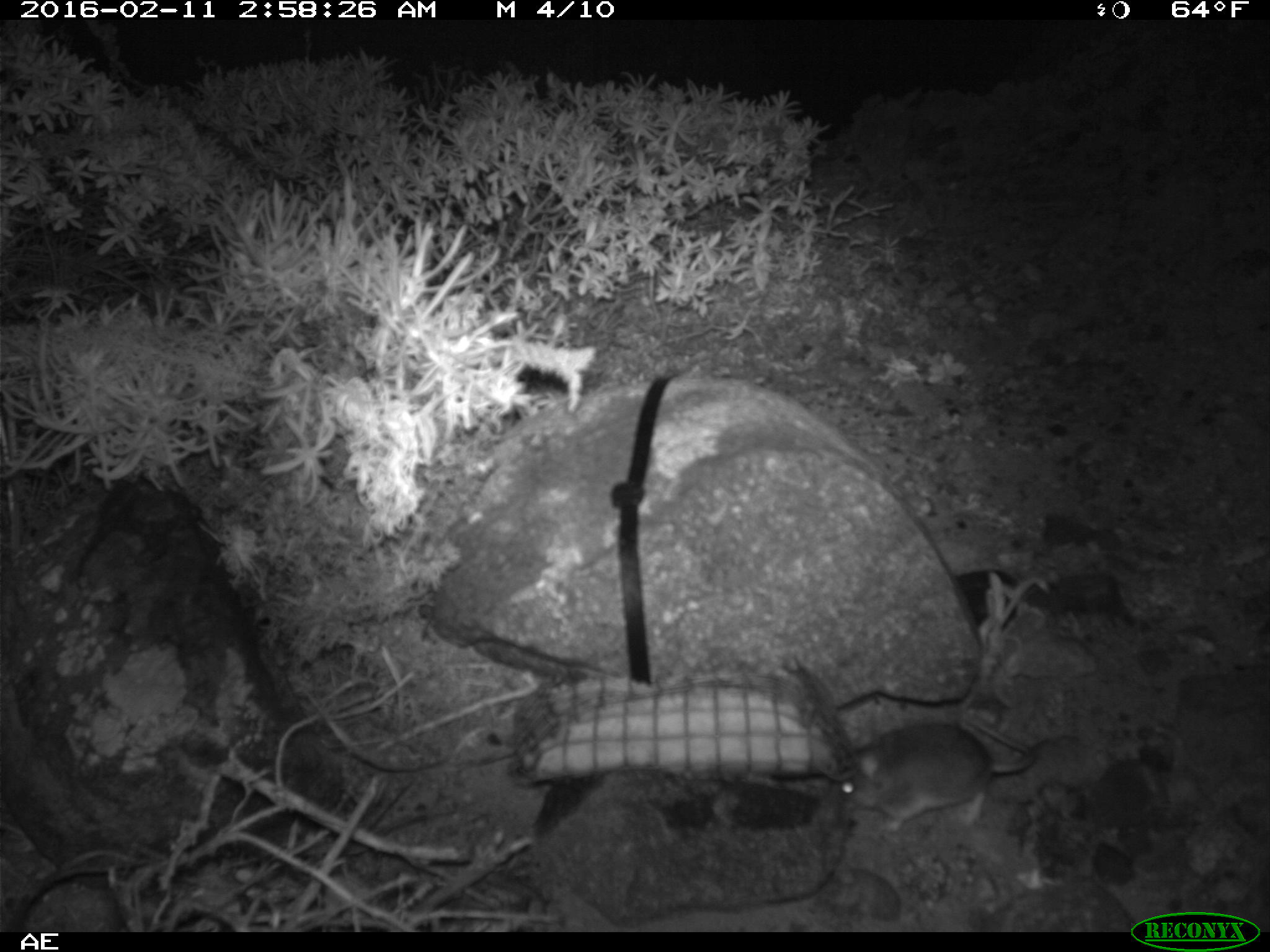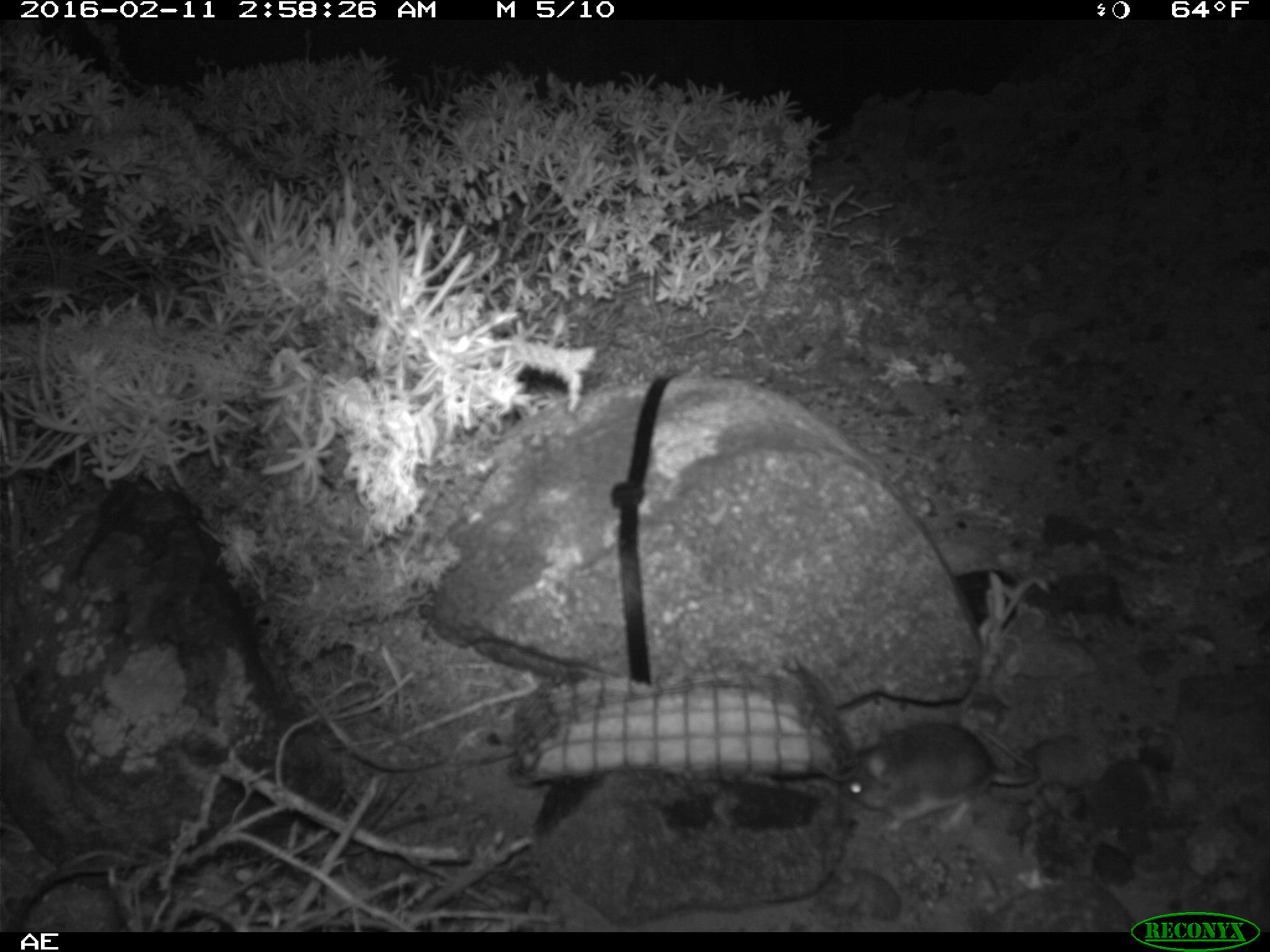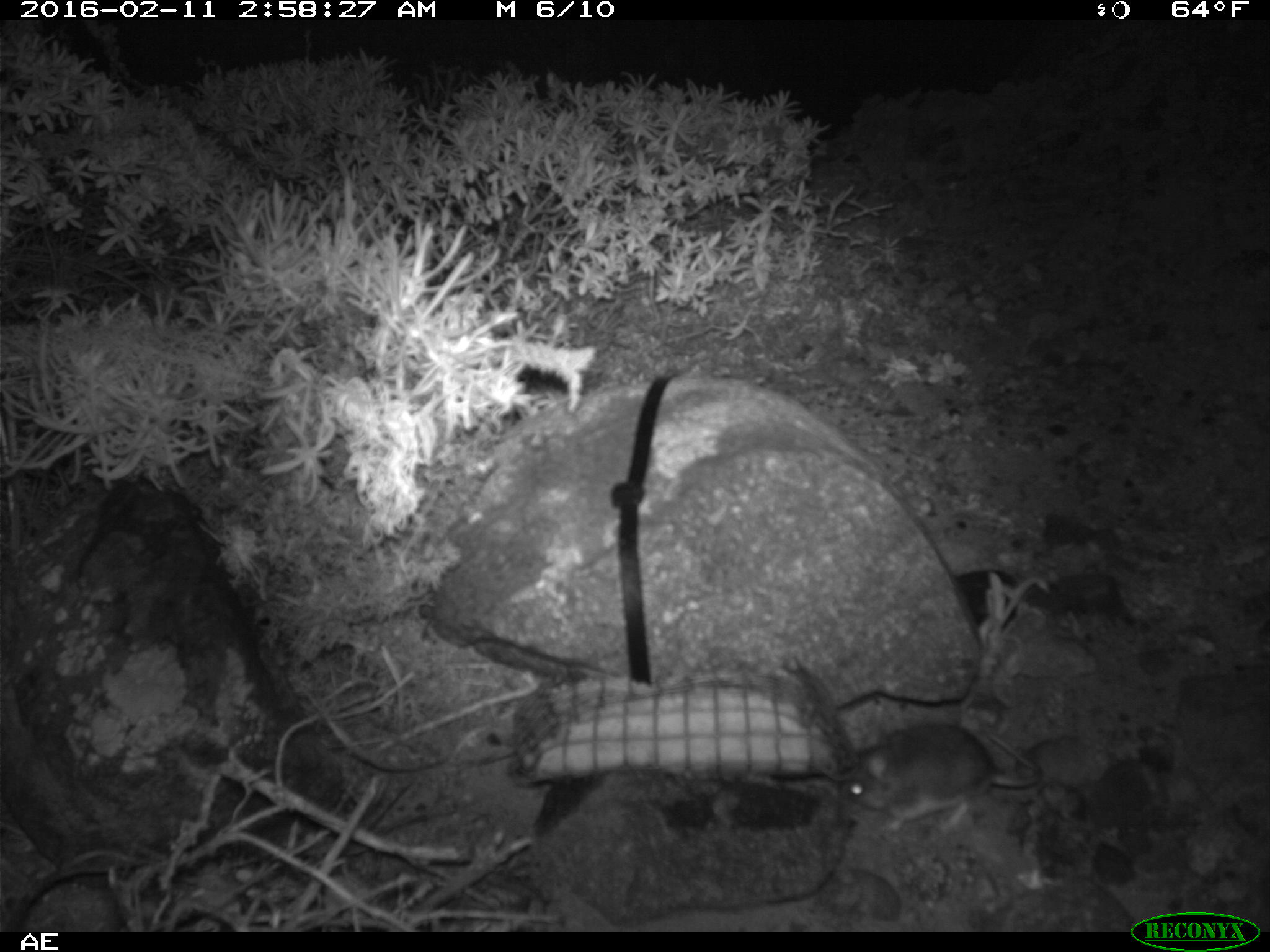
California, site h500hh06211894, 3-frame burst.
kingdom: Animalia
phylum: Chordata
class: Mammalia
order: Rodentia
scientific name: Rodentia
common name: rodent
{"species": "rodent (Rodentia)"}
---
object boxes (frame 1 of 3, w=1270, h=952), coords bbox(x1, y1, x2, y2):
rodent: bbox(837, 707, 1036, 835)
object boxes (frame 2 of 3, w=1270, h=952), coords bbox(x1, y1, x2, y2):
rodent: bbox(838, 721, 1042, 836)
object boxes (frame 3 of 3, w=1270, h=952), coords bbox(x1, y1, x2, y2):
rodent: bbox(837, 729, 1042, 828)